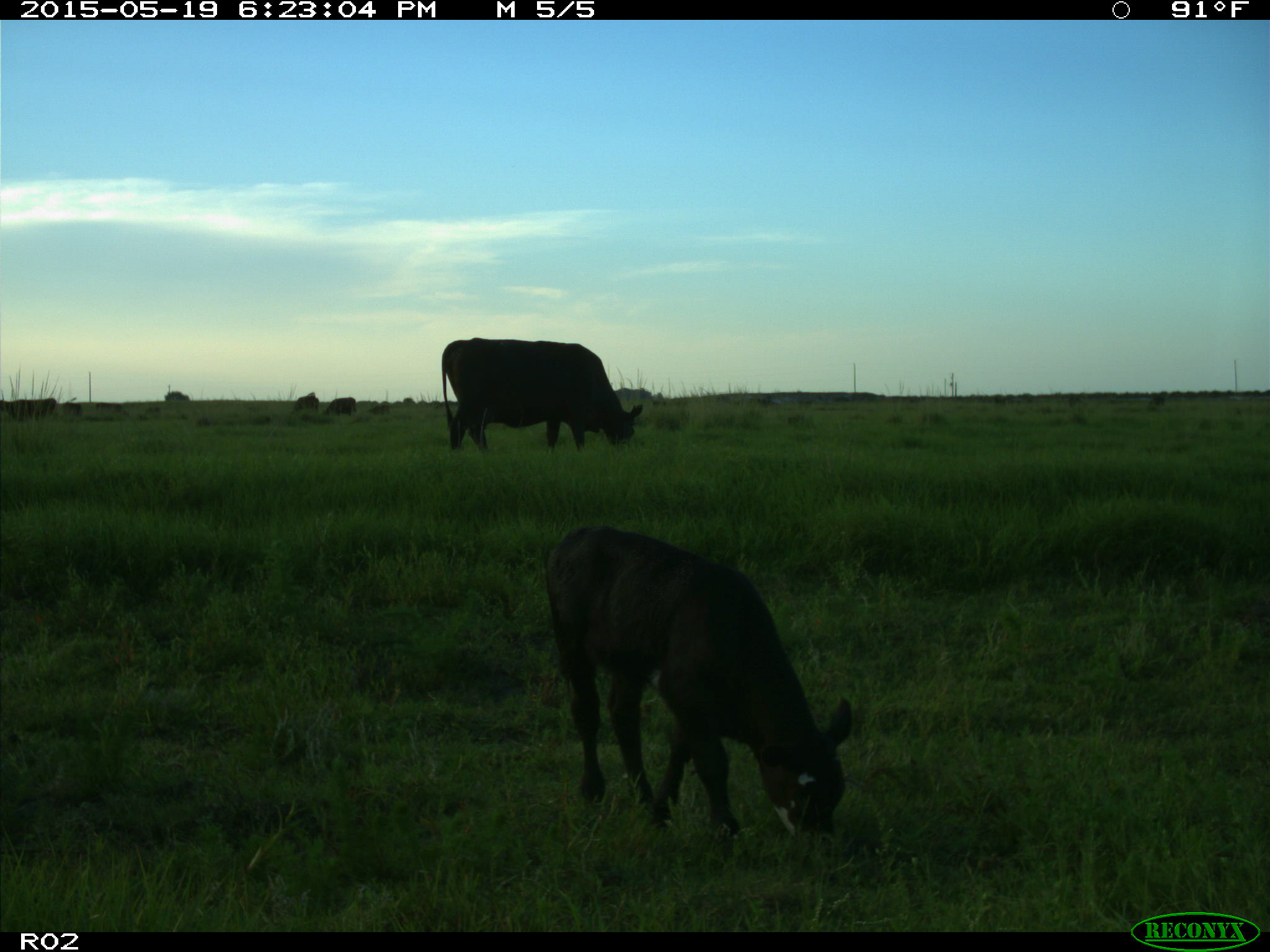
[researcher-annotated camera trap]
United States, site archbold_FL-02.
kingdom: Animalia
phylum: Chordata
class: Mammalia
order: Artiodactyla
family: Bovidae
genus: Bos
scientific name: Bos taurus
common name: domestic cow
Bos taurus (domestic cow).